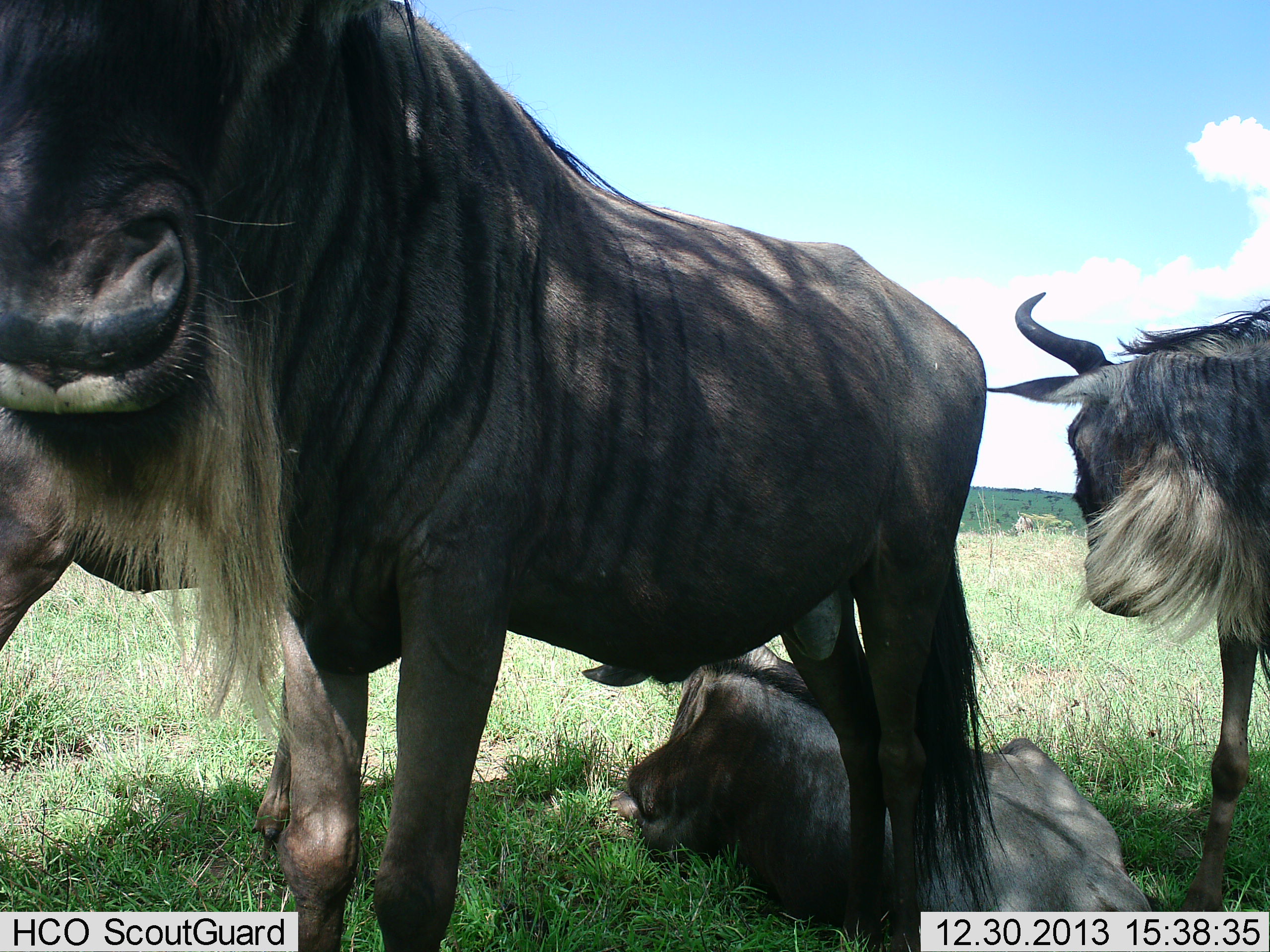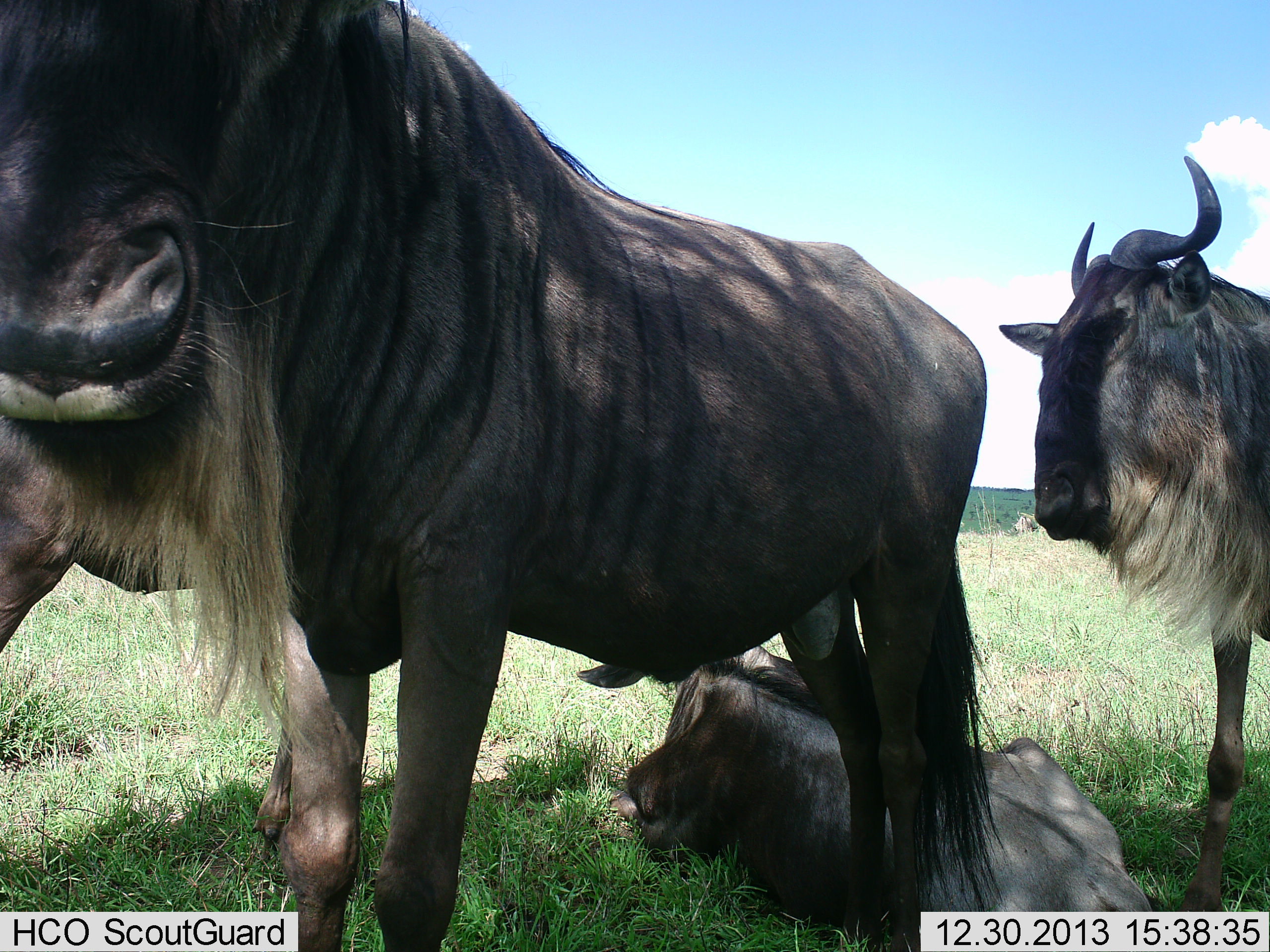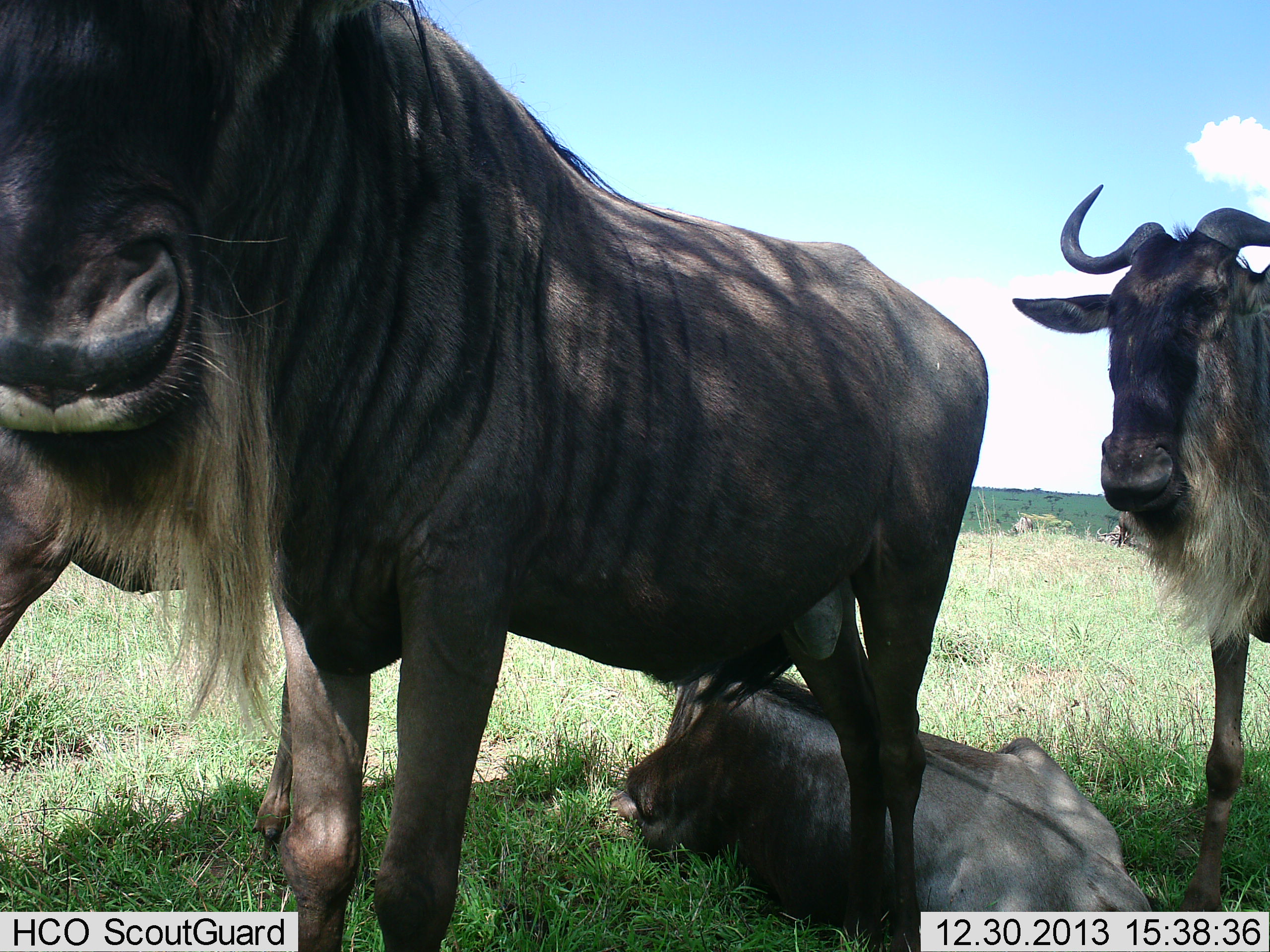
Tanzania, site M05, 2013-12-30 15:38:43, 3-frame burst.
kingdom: Animalia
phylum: Chordata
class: Mammalia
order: Artiodactyla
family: Bovidae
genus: Connochaetes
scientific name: Connochaetes taurinus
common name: blue wildebeest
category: wildebeest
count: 3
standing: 82%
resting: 100%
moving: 0%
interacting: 0%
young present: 9%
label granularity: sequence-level